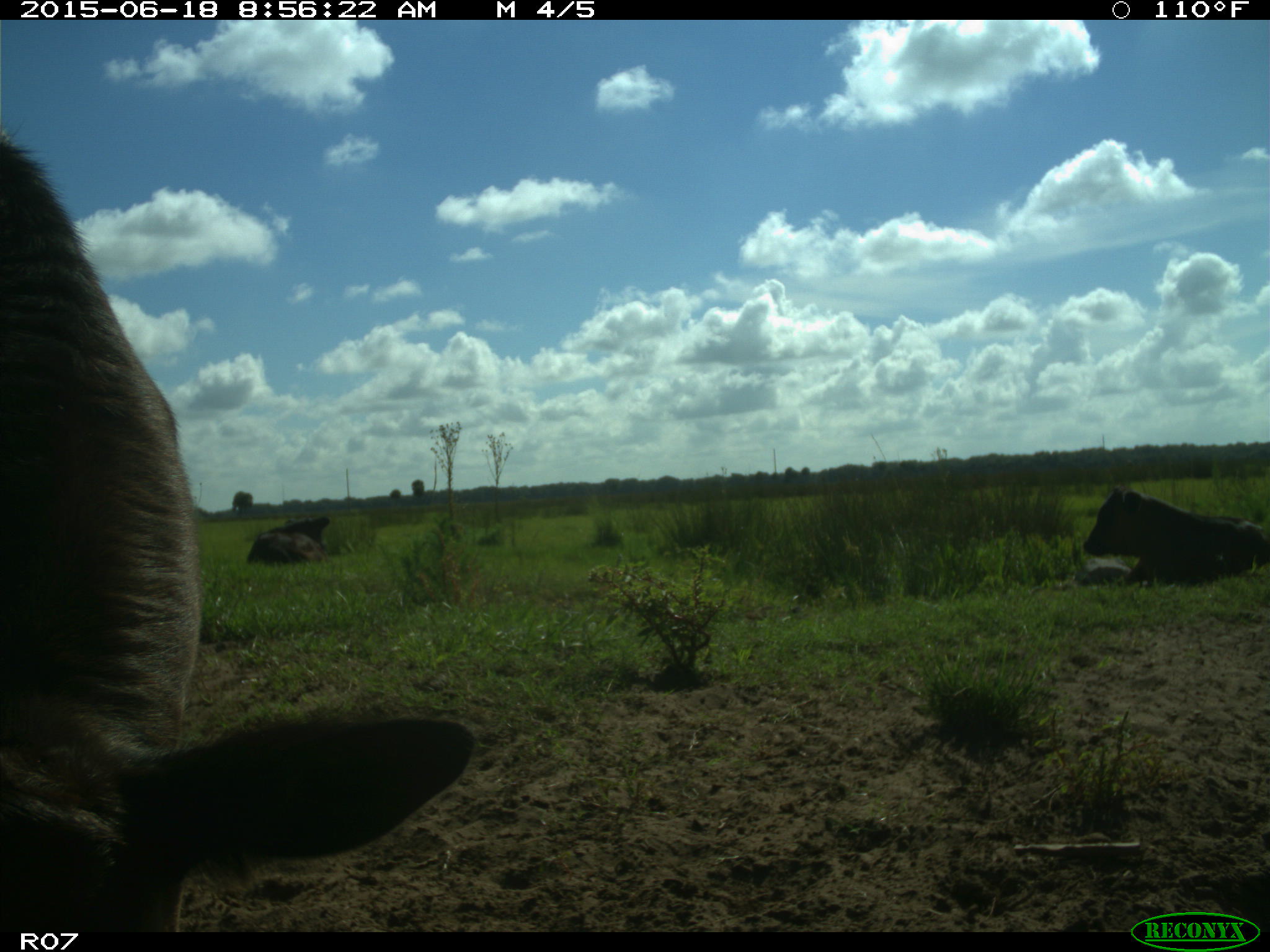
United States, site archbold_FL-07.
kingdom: Animalia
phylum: Chordata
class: Mammalia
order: Artiodactyla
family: Bovidae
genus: Bos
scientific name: Bos taurus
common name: domestic cow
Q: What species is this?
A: Bos taurus (domestic cow).